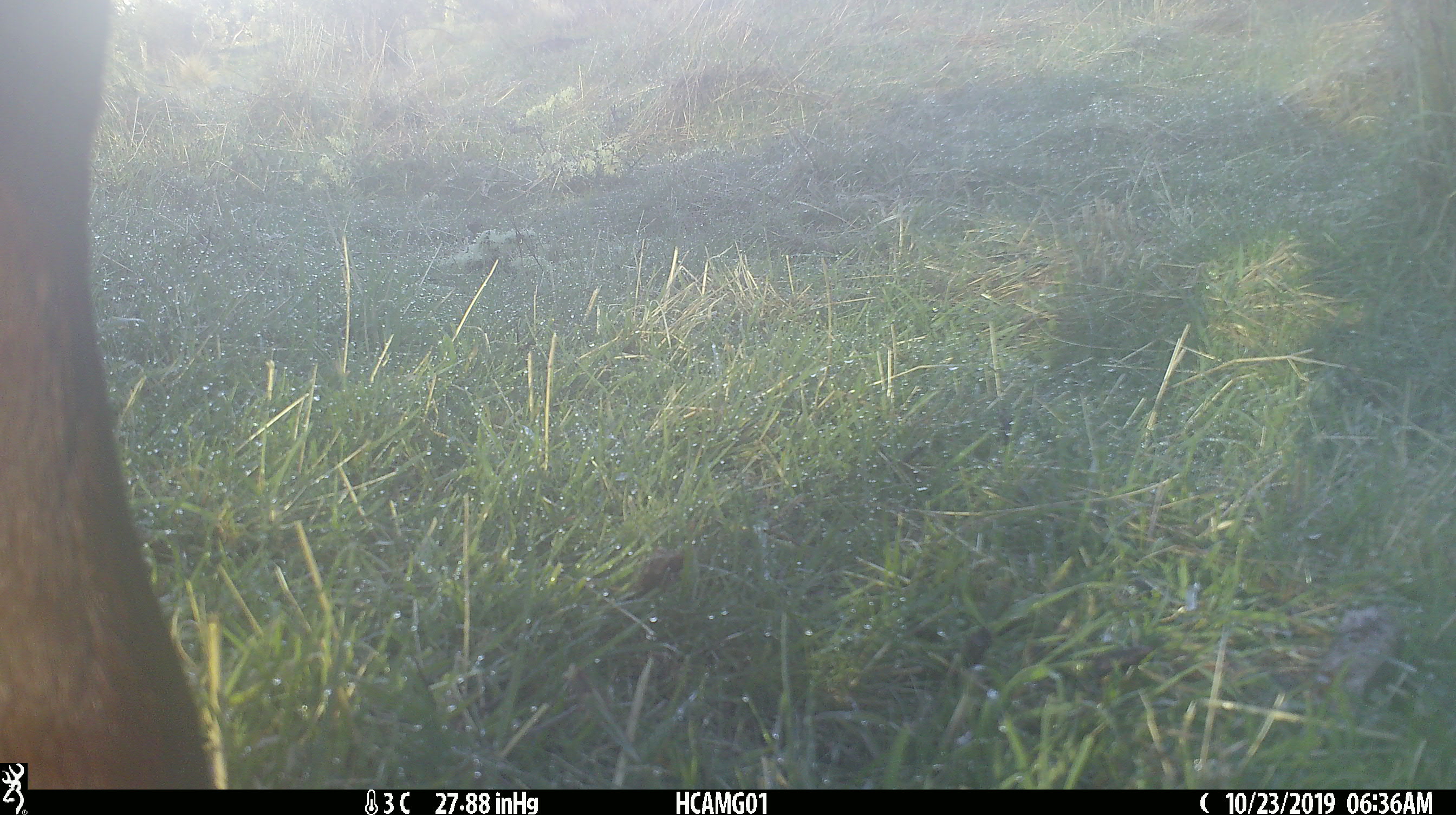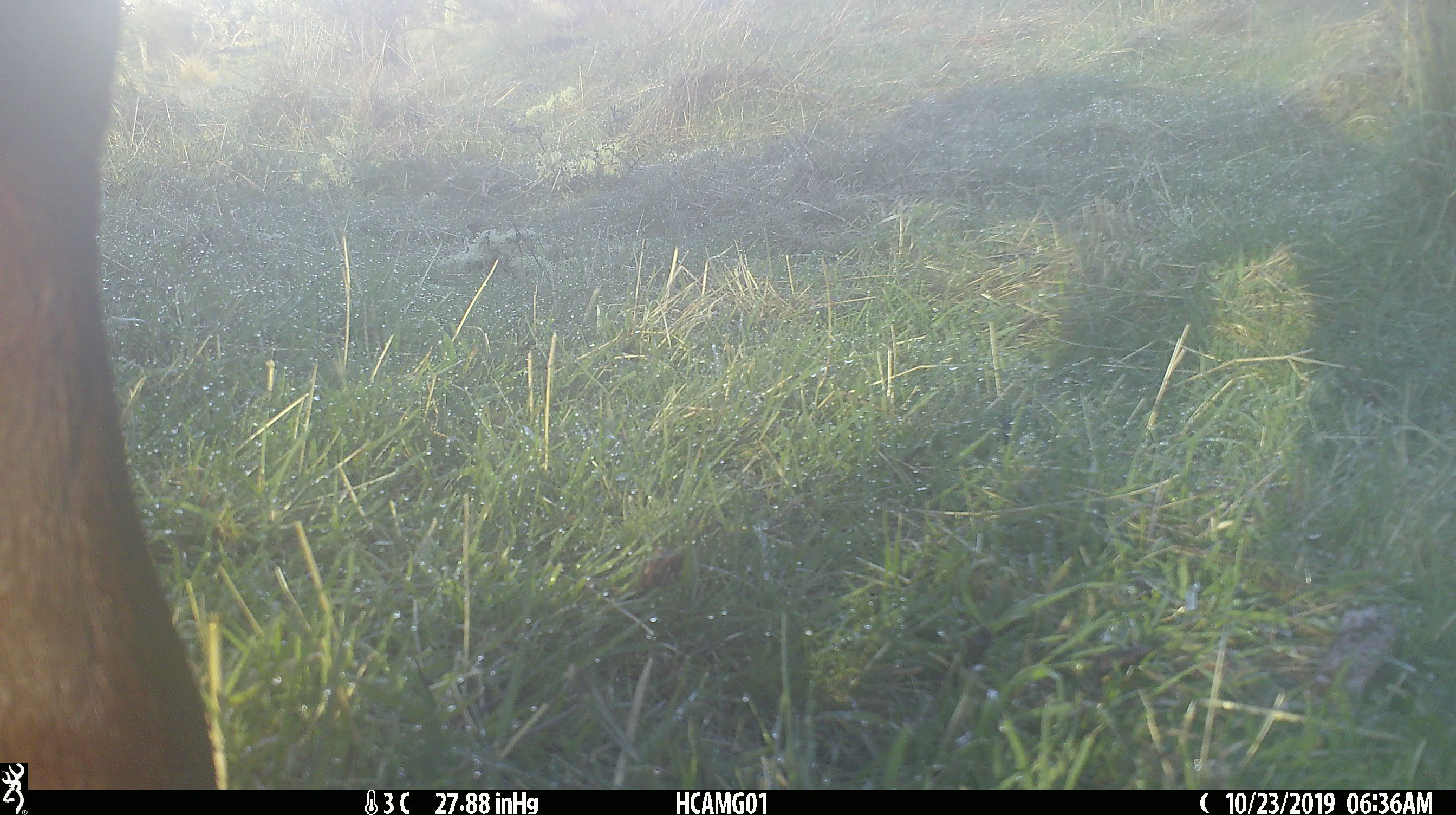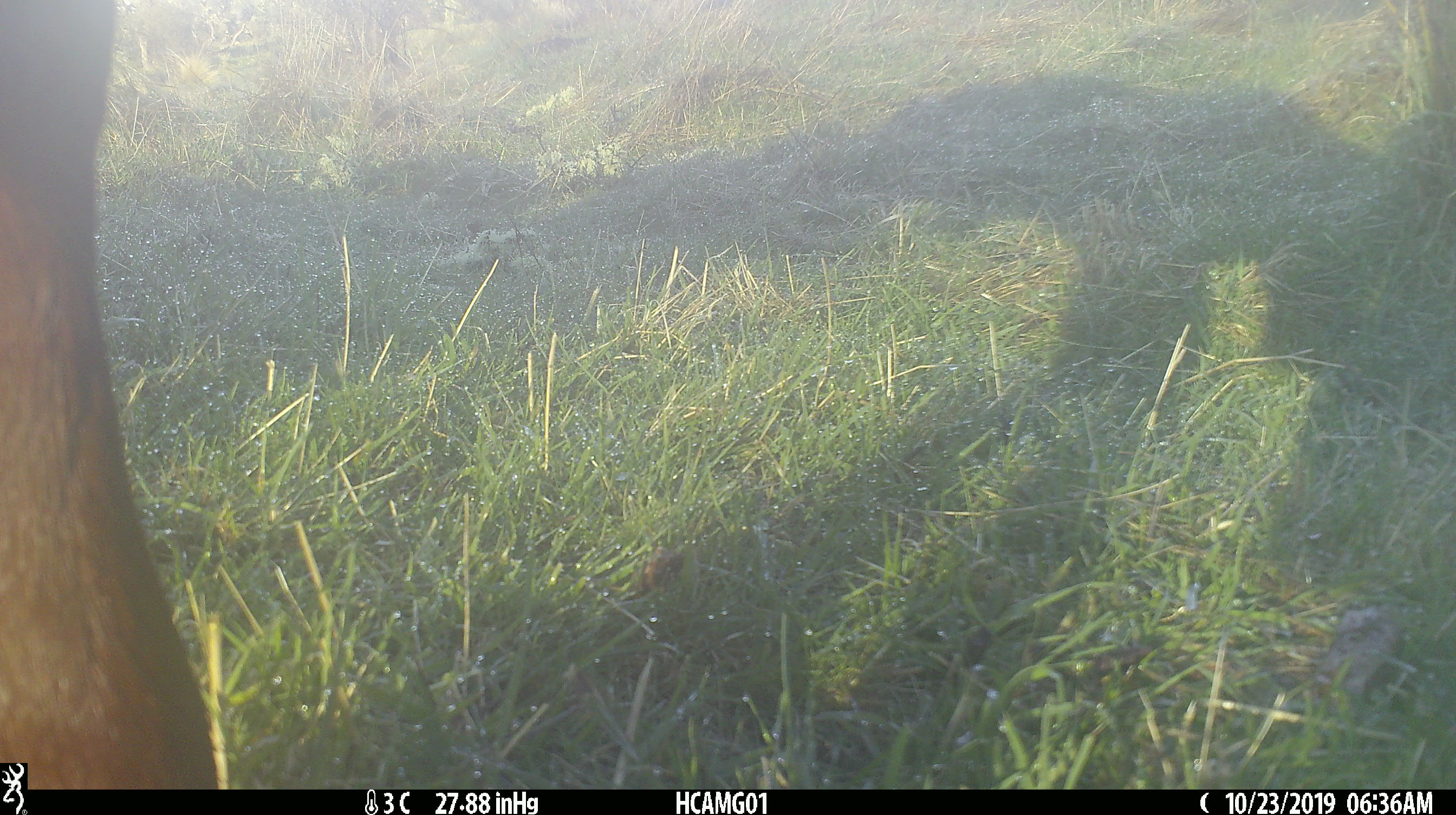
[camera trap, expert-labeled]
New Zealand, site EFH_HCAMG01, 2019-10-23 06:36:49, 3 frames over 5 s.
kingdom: Animalia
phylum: Chordata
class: Mammalia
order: Artiodactyla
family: Bovidae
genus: Bos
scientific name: Bos taurus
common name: domestic cow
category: cow